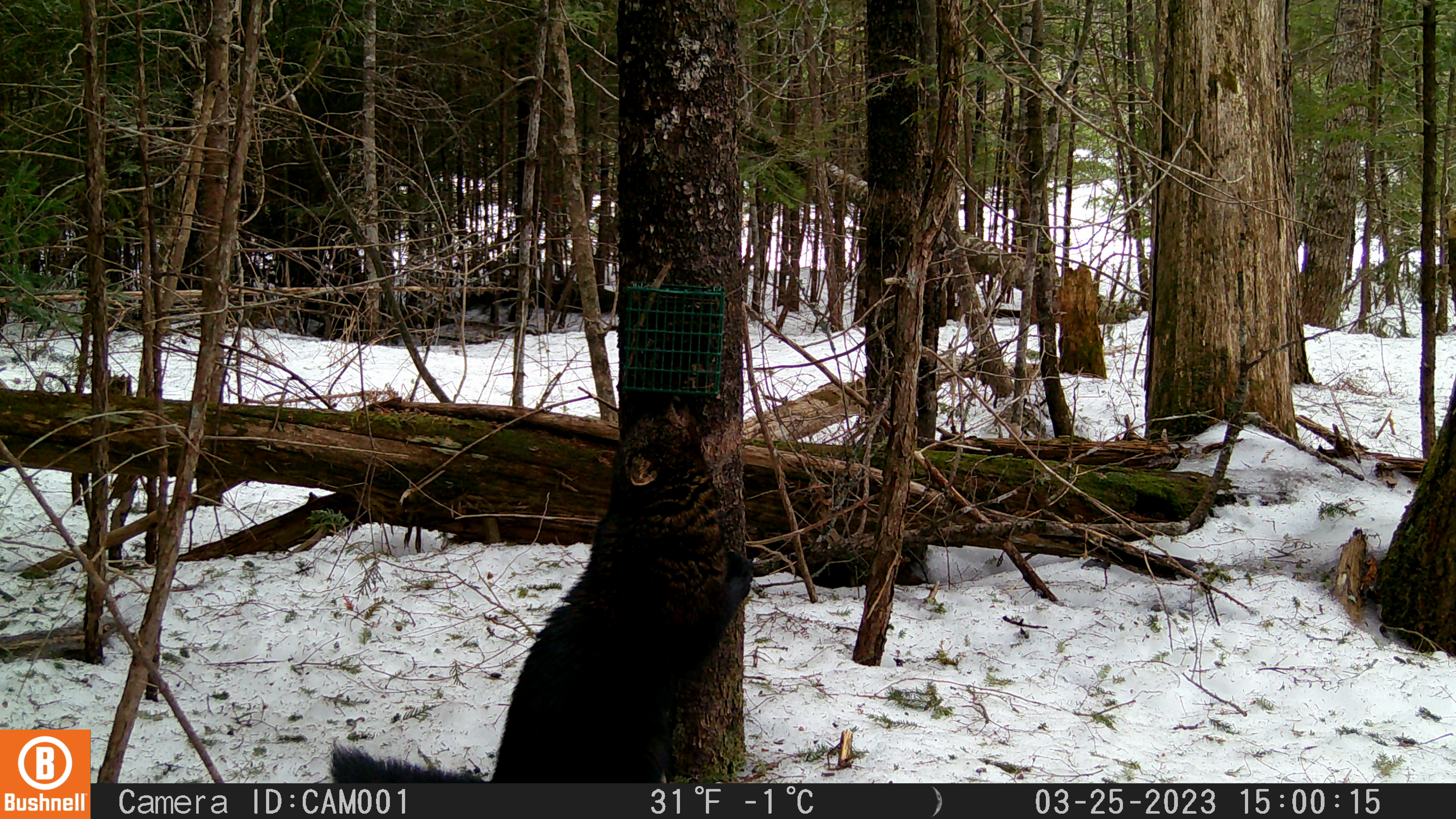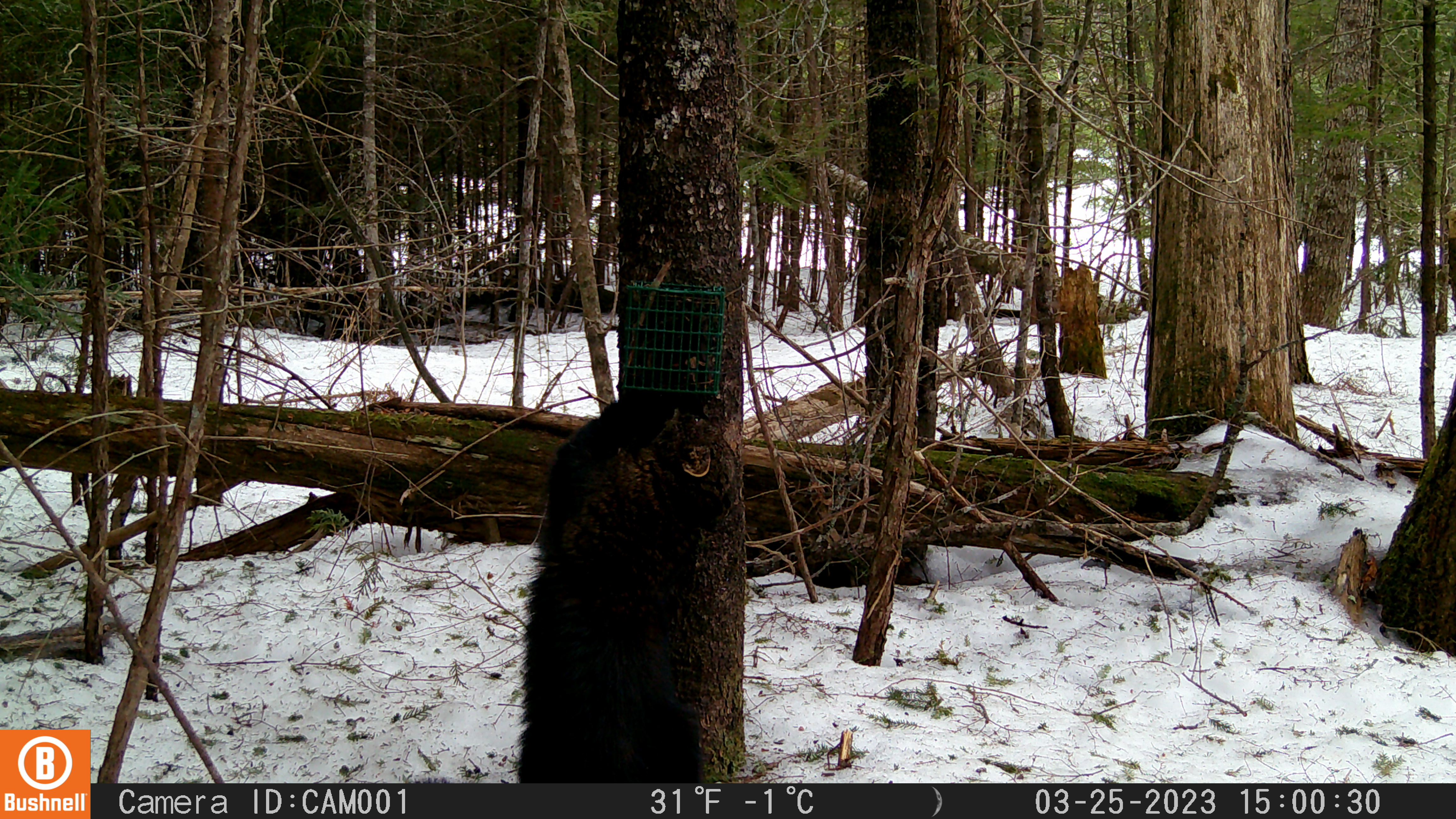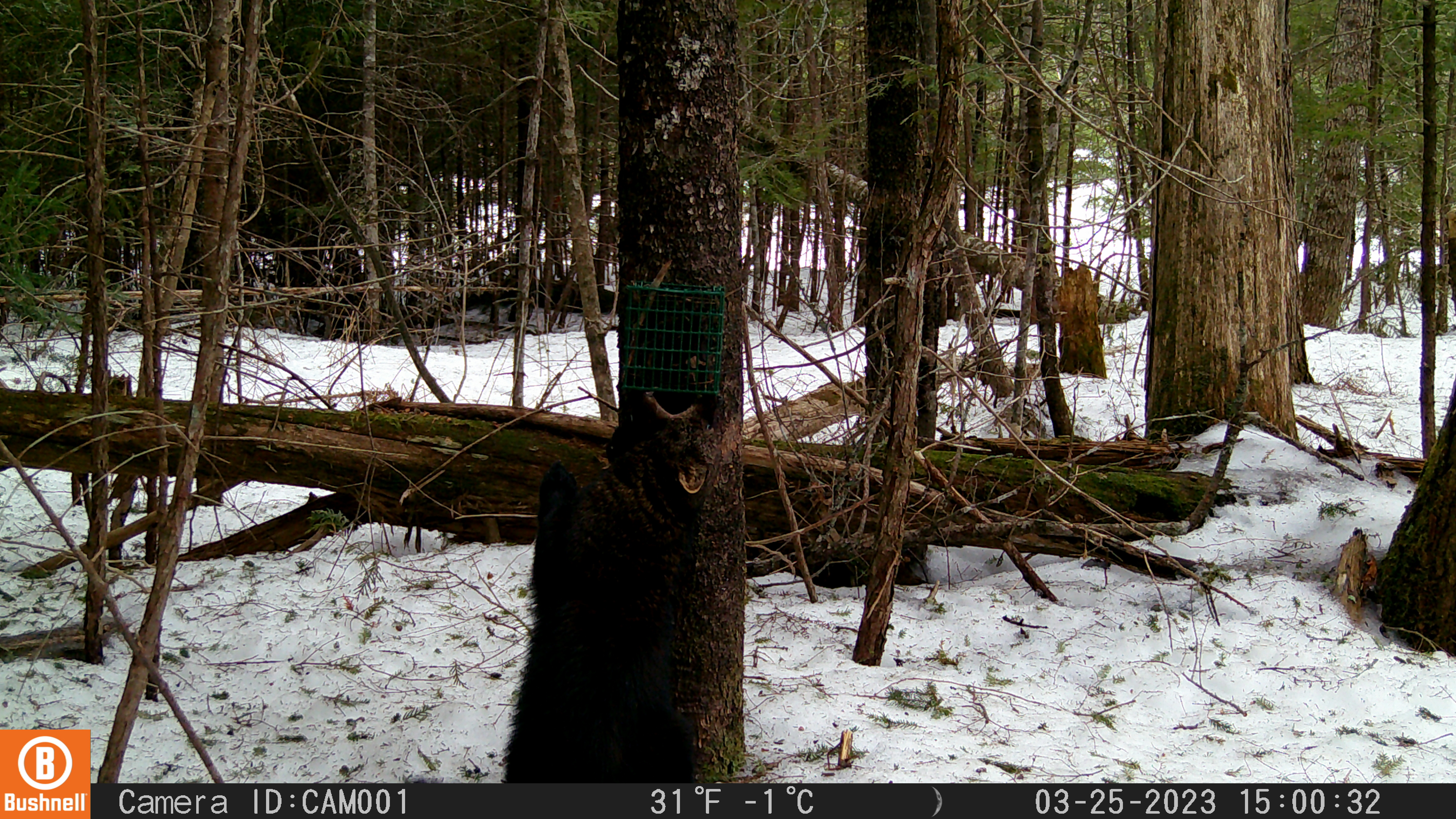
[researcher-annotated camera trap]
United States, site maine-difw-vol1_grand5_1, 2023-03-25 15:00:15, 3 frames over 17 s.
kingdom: Animalia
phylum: Chordata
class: Mammalia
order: Carnivora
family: Mustelidae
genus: Pekania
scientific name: Pekania pennanti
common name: fisher